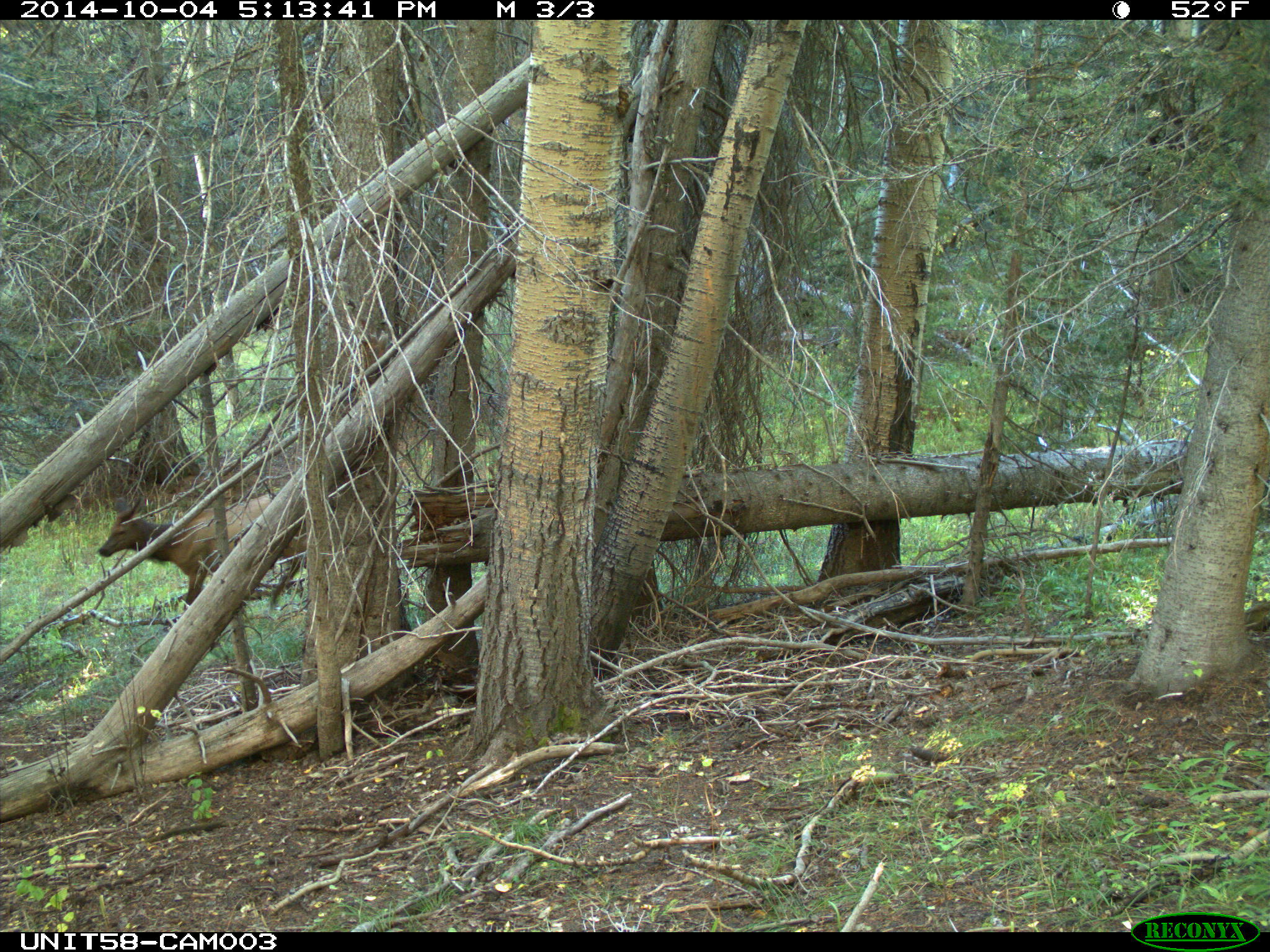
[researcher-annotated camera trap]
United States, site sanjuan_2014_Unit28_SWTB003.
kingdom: Animalia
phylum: Chordata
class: Mammalia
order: Artiodactyla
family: Cervidae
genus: Cervus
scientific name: Cervus elaphus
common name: red deer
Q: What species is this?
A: Cervus elaphus (red deer).